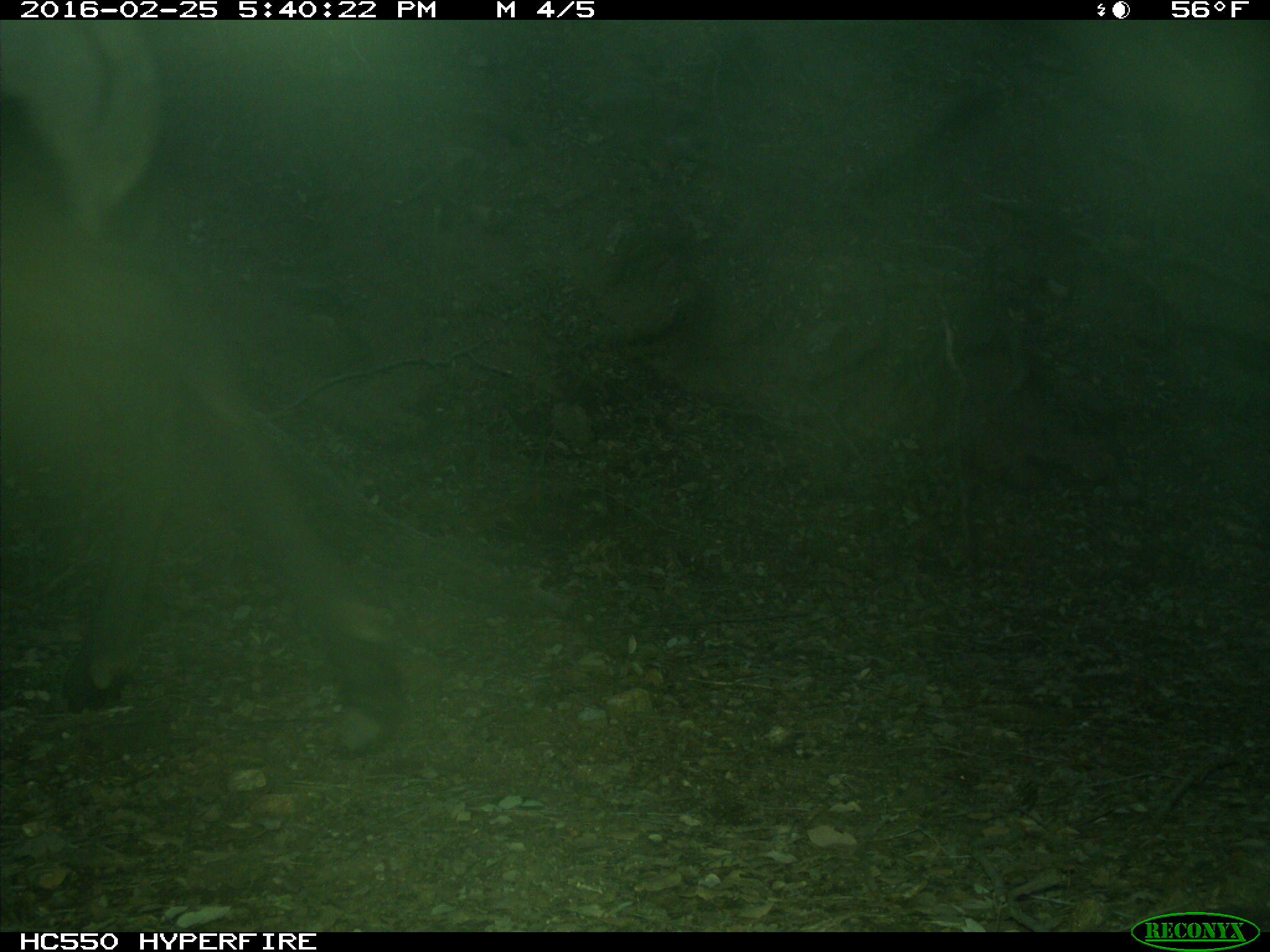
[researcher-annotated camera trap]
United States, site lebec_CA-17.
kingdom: Animalia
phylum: Chordata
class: Mammalia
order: Artiodactyla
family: Cervidae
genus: Cervus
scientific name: Cervus canadensis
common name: elk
Cervus canadensis (elk).